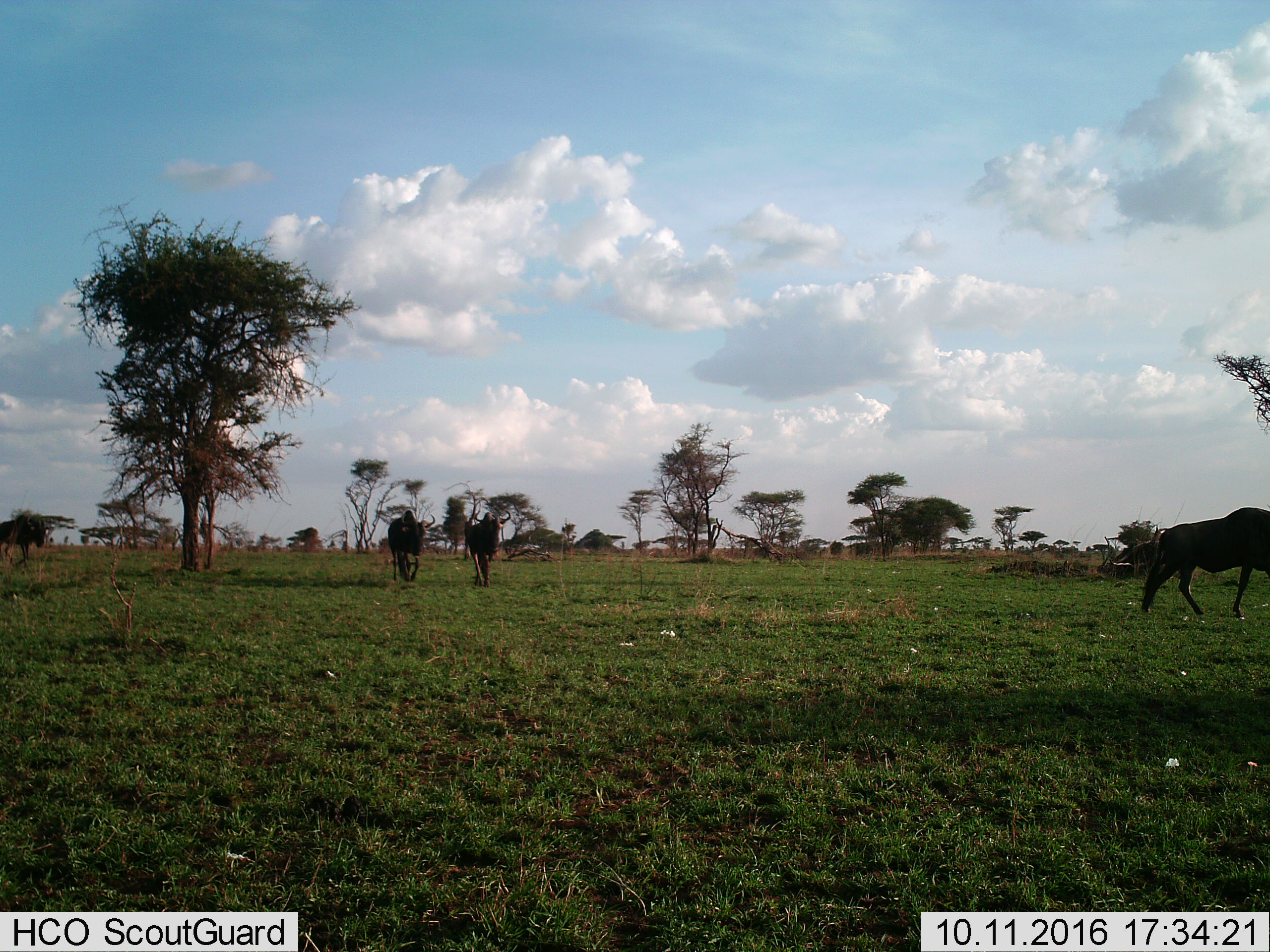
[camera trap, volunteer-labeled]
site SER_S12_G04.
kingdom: Animalia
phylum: Chordata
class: Mammalia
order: Artiodactyla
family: Bovidae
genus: Connochaetes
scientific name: Connochaetes taurinus taurinus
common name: blue wildebeest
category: wildebeestblue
Wildebeestblue (blue wildebeest) (Connochaetes taurinus taurinus), count 4. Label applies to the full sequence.